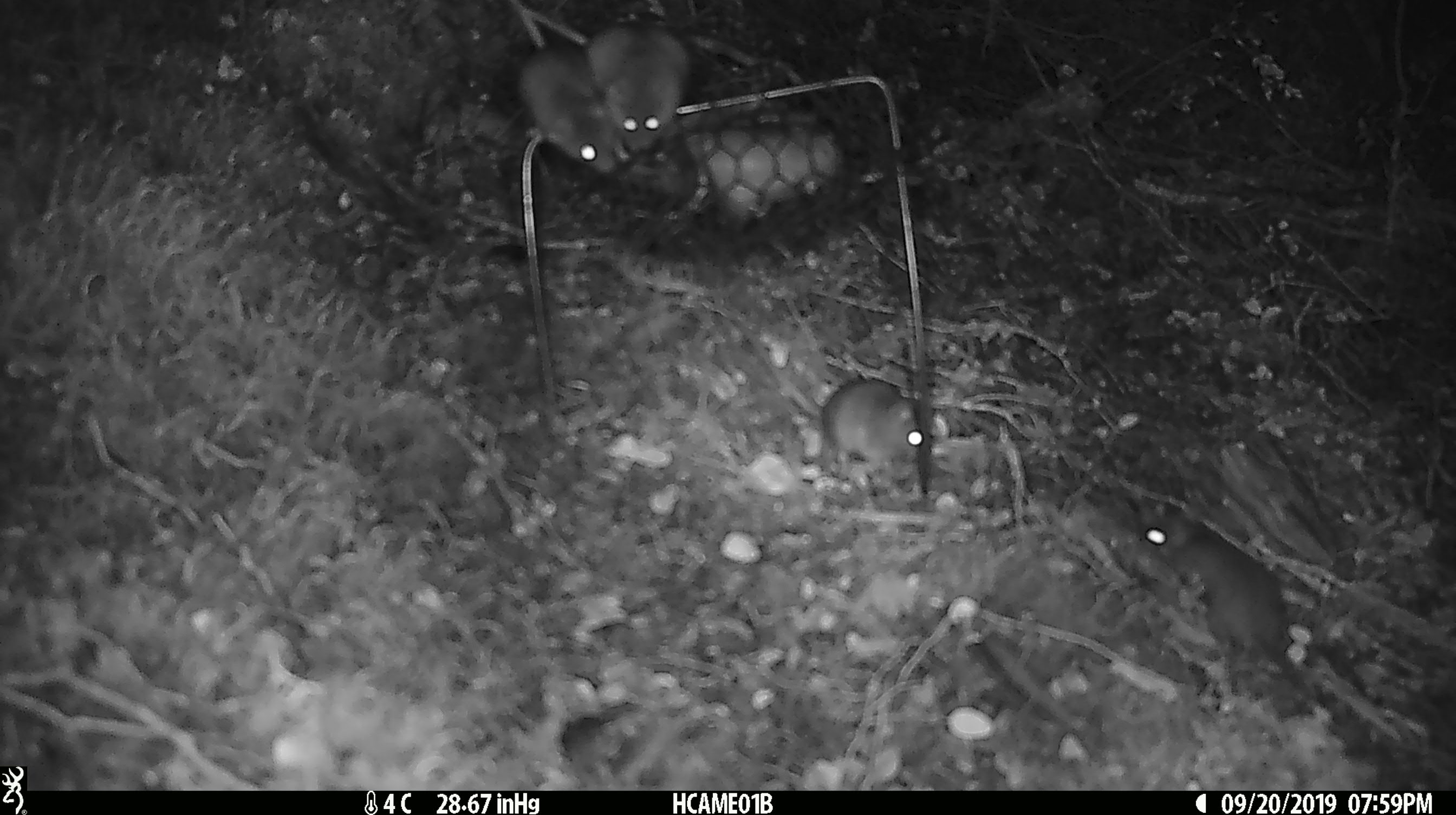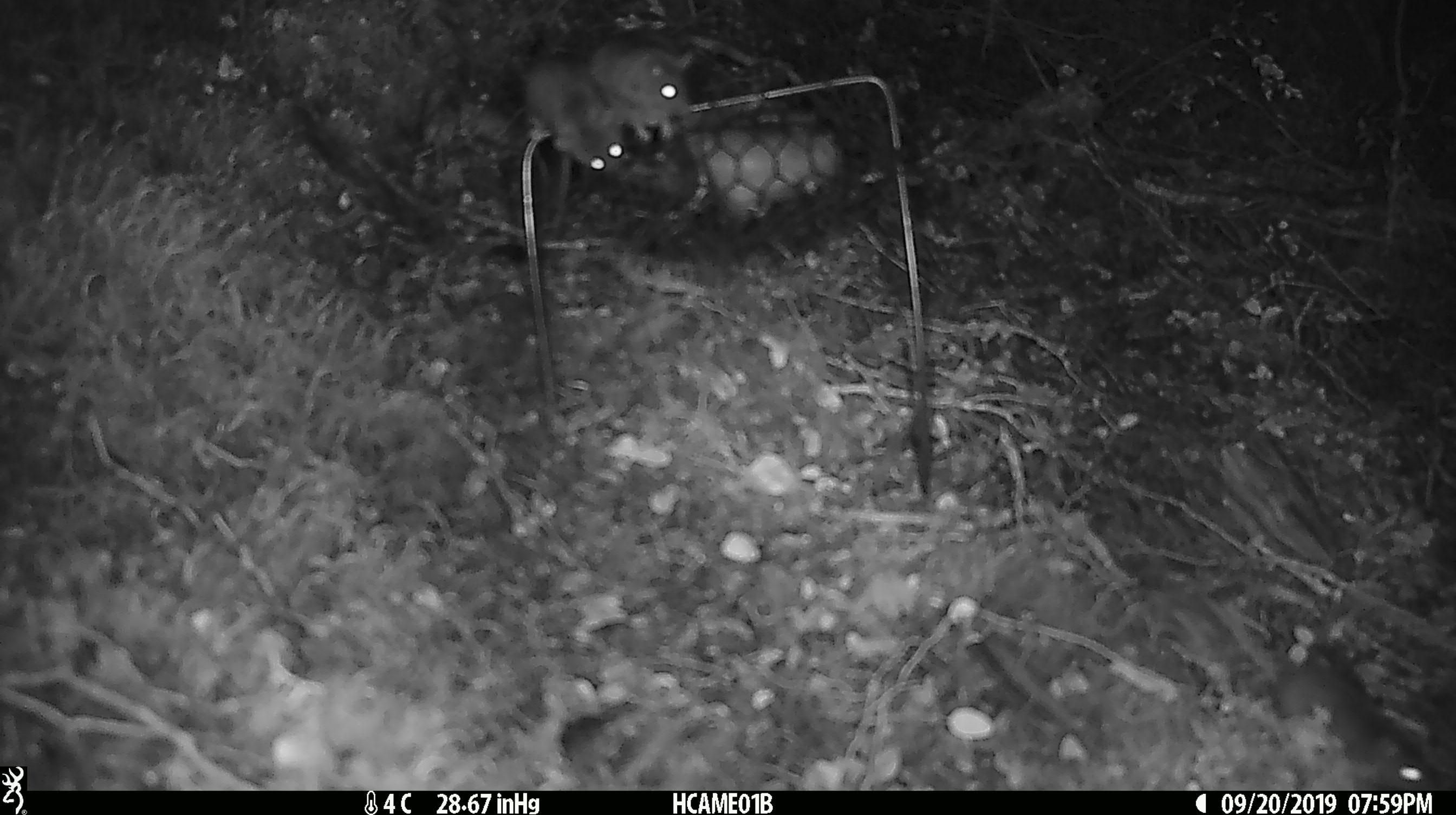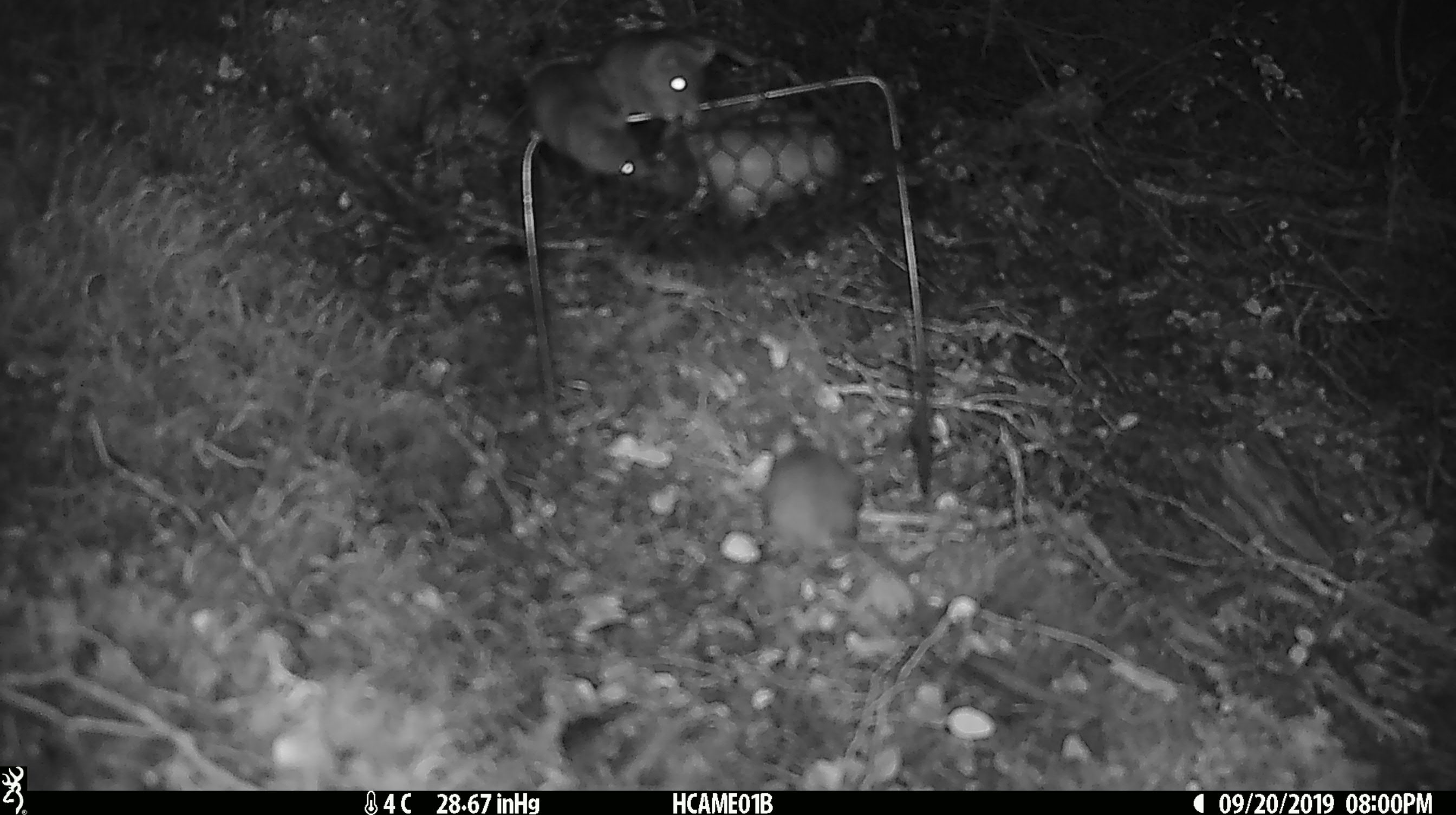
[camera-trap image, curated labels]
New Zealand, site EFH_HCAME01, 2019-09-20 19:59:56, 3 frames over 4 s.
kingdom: Animalia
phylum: Chordata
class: Mammalia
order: Rodentia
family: Muridae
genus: Mus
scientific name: Mus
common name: mouse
Mouse (Mus).